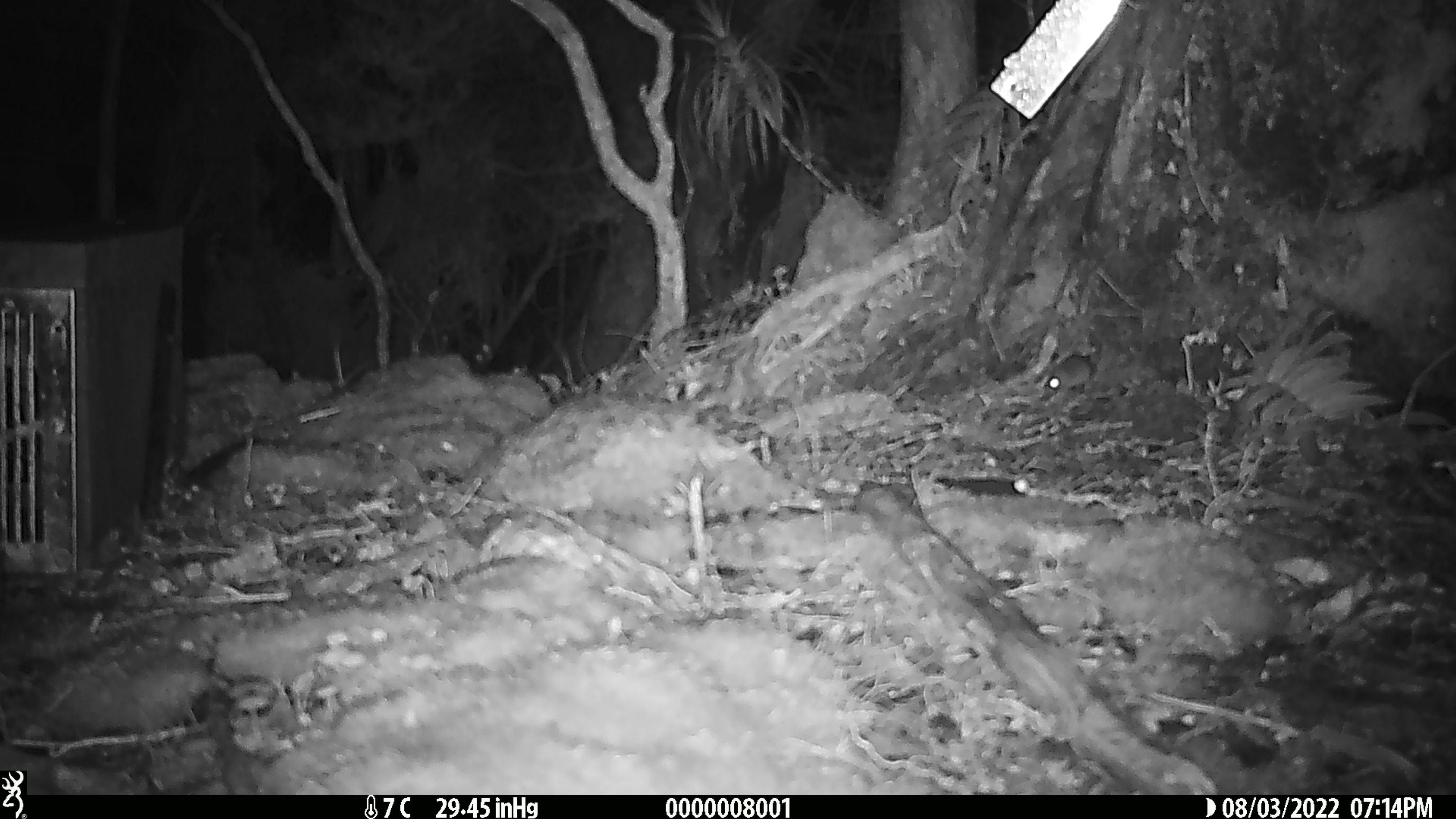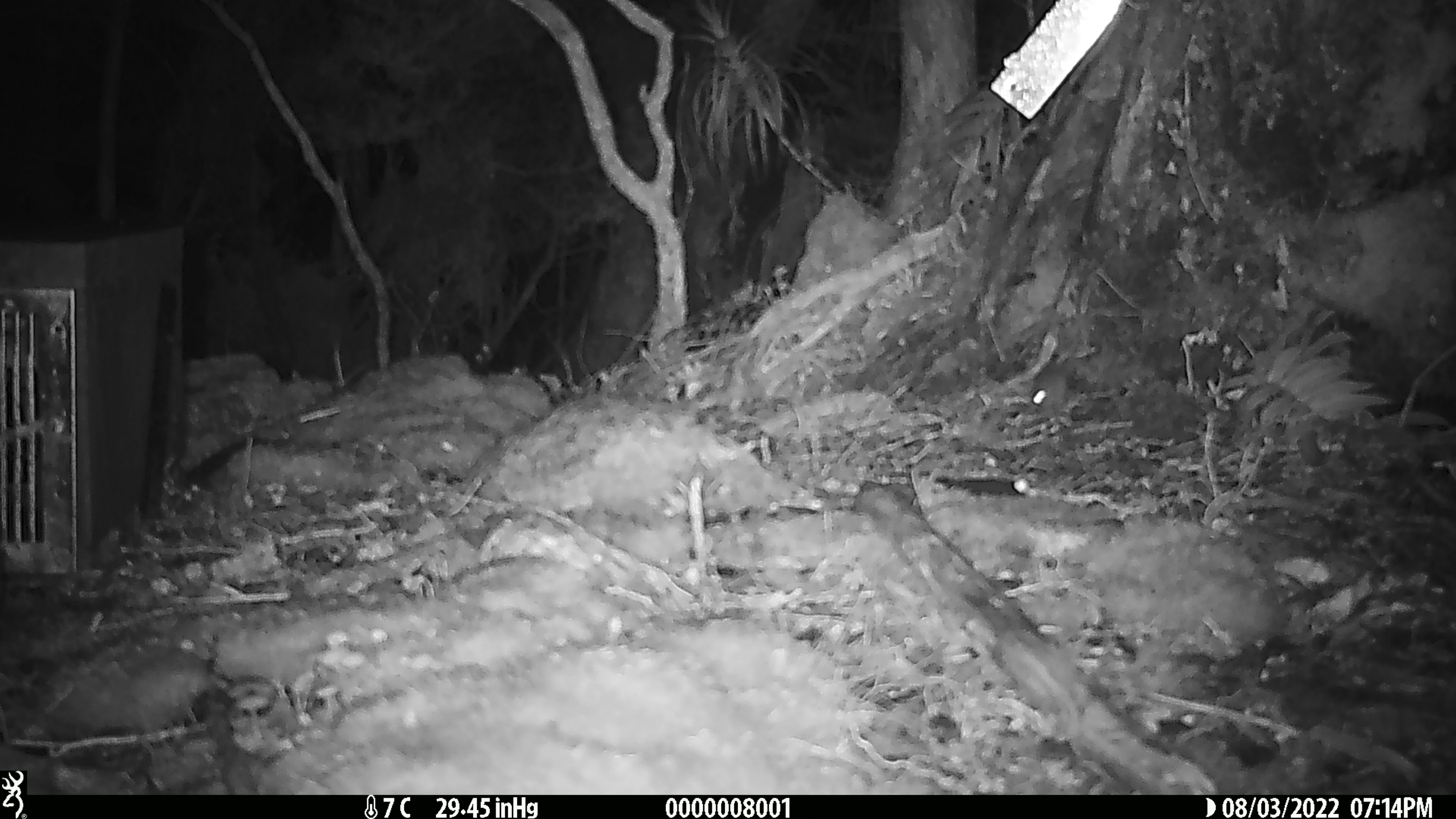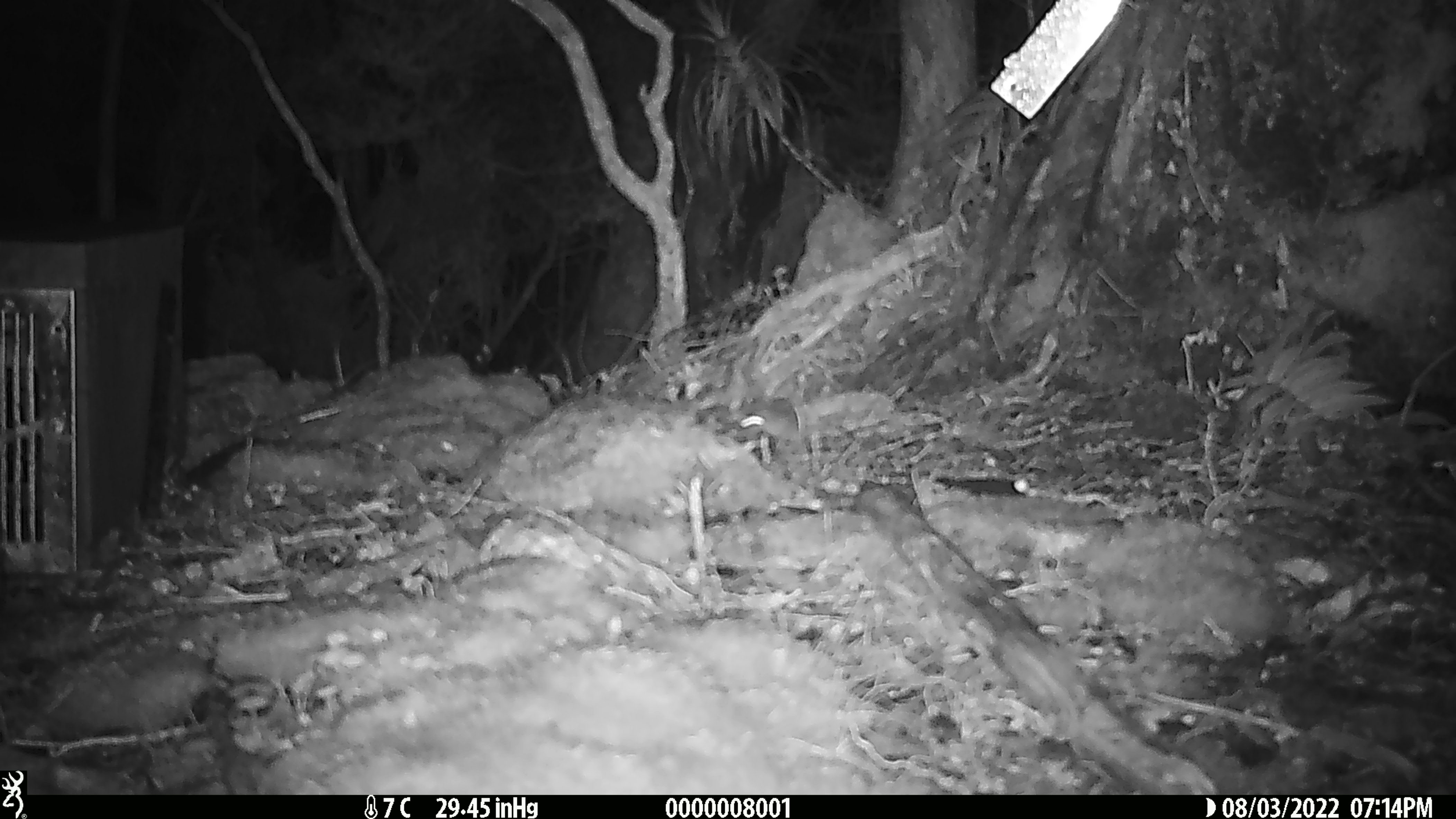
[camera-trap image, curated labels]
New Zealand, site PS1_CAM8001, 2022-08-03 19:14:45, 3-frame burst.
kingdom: Animalia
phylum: Chordata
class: Mammalia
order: Rodentia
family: Muridae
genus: Mus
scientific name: Mus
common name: mouse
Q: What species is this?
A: Mouse (Mus).